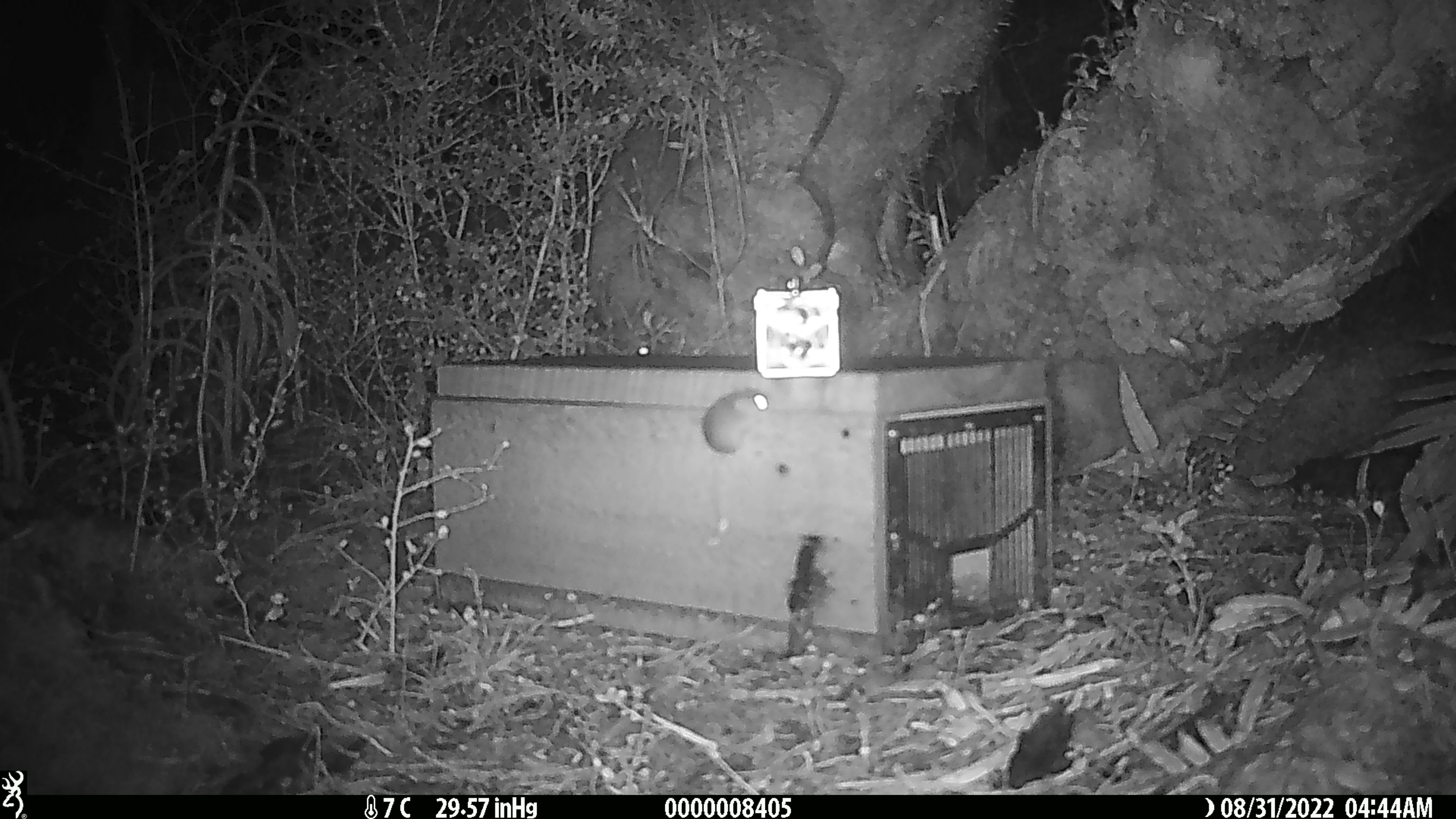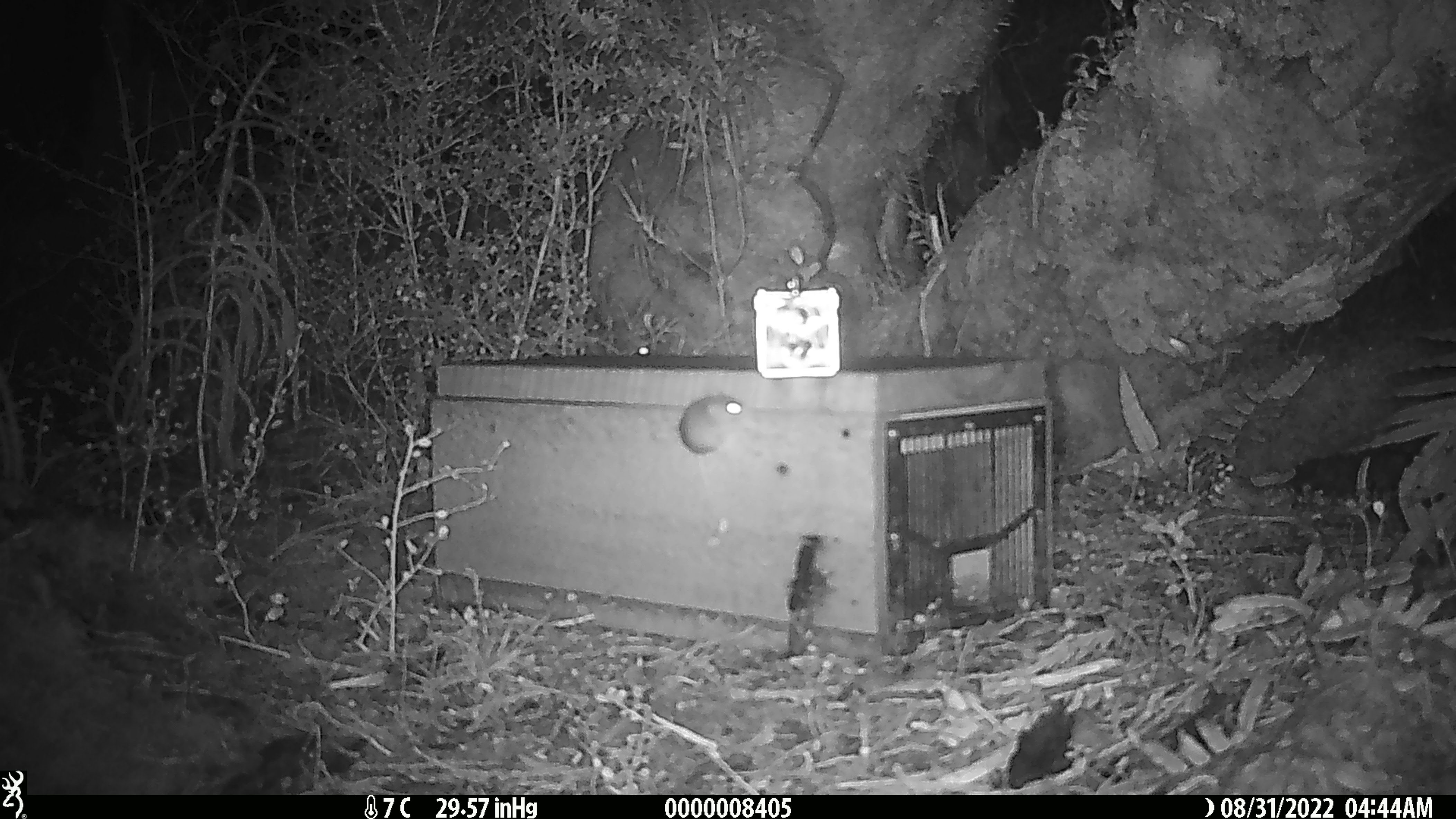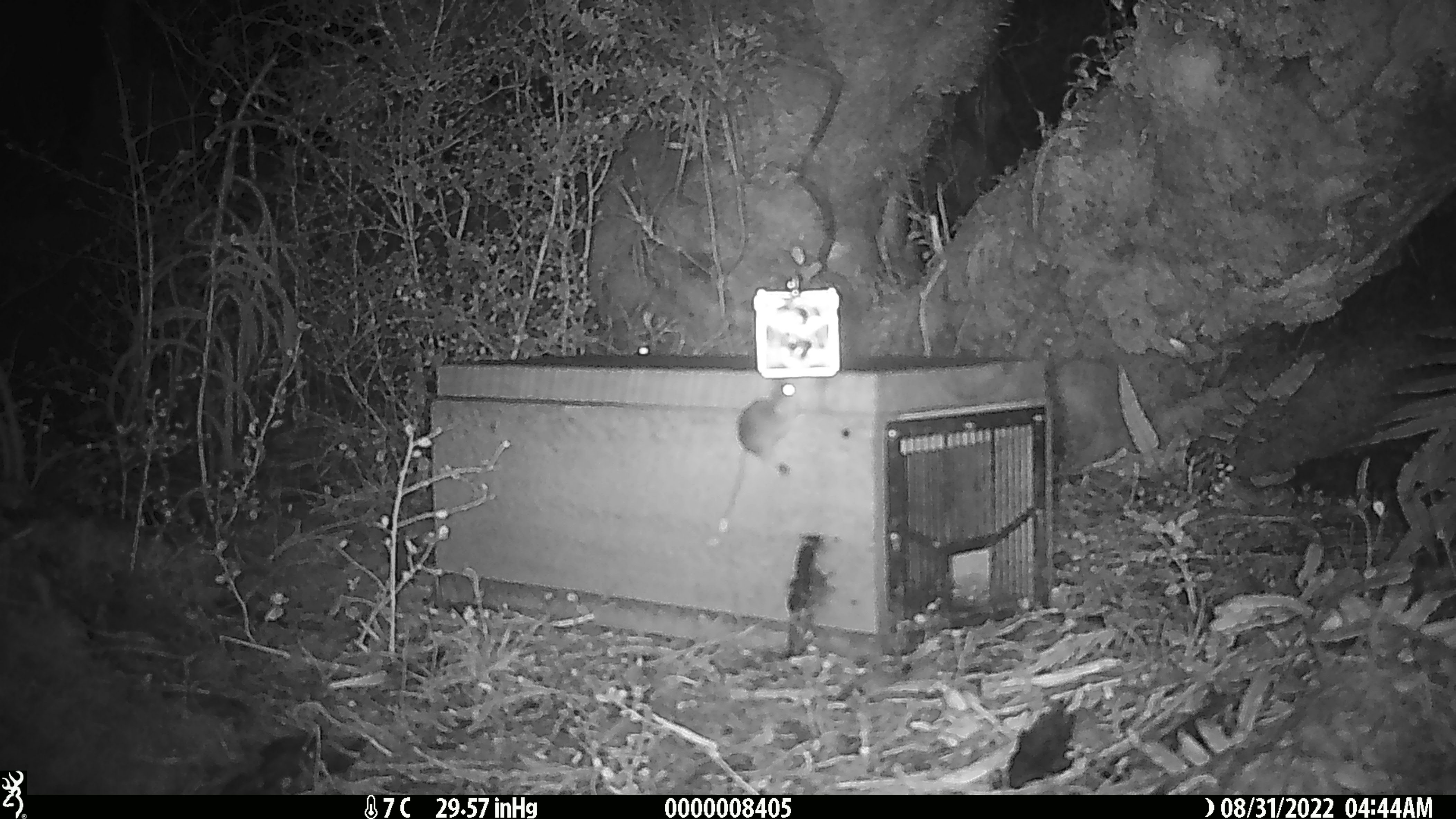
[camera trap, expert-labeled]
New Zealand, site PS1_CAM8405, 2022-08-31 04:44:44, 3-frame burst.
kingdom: Animalia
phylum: Chordata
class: Mammalia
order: Rodentia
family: Muridae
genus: Mus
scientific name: Mus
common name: mouse